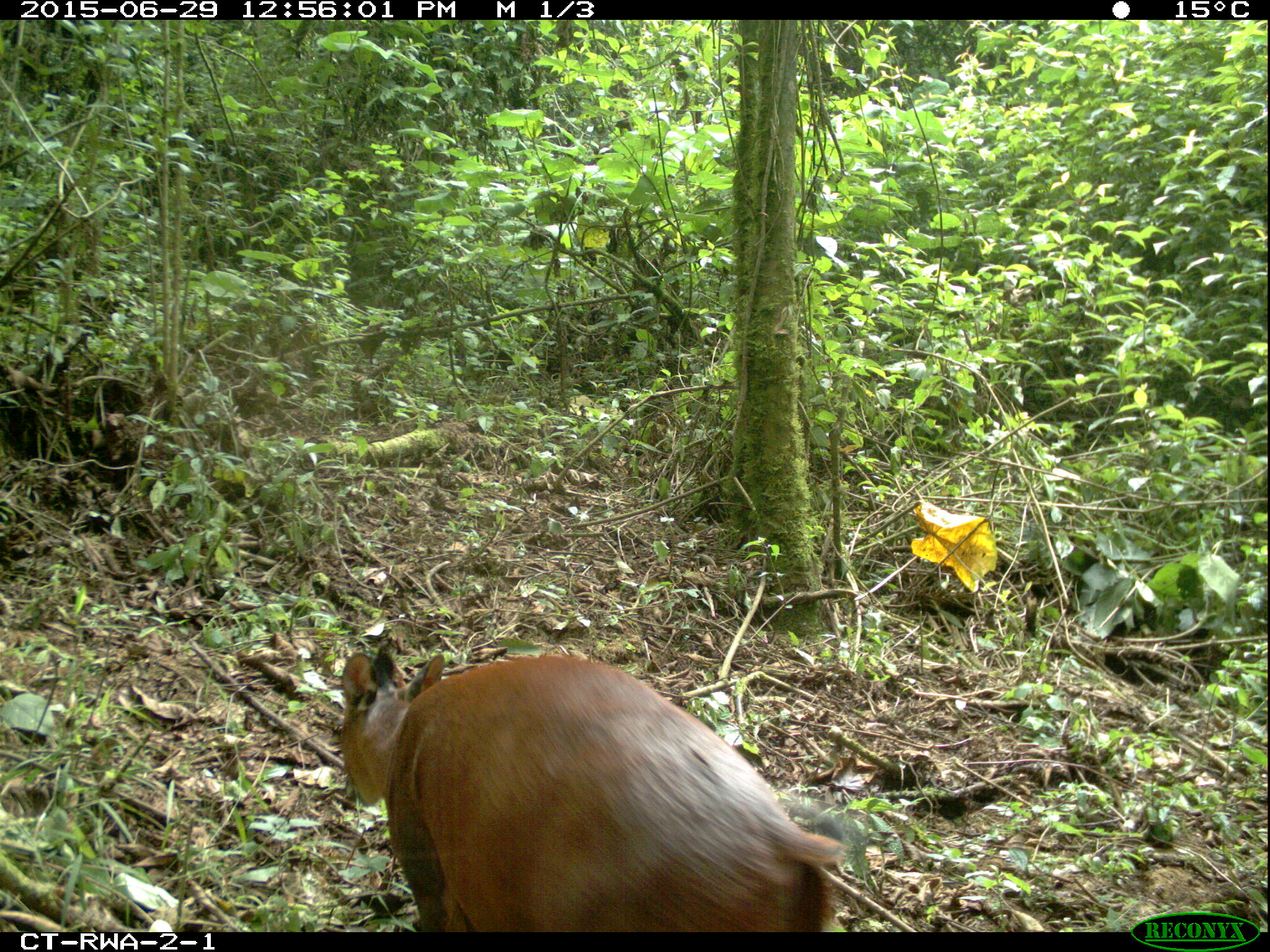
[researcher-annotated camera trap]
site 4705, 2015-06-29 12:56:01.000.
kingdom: Animalia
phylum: Chordata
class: Mammalia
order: Artiodactyla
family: Bovidae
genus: Cephalophus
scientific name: Cephalophus nigrifrons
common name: black-fronted duiker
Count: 1.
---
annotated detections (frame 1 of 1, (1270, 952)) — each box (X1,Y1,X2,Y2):
cephalophus nigrifrons: (338,647,847,932)